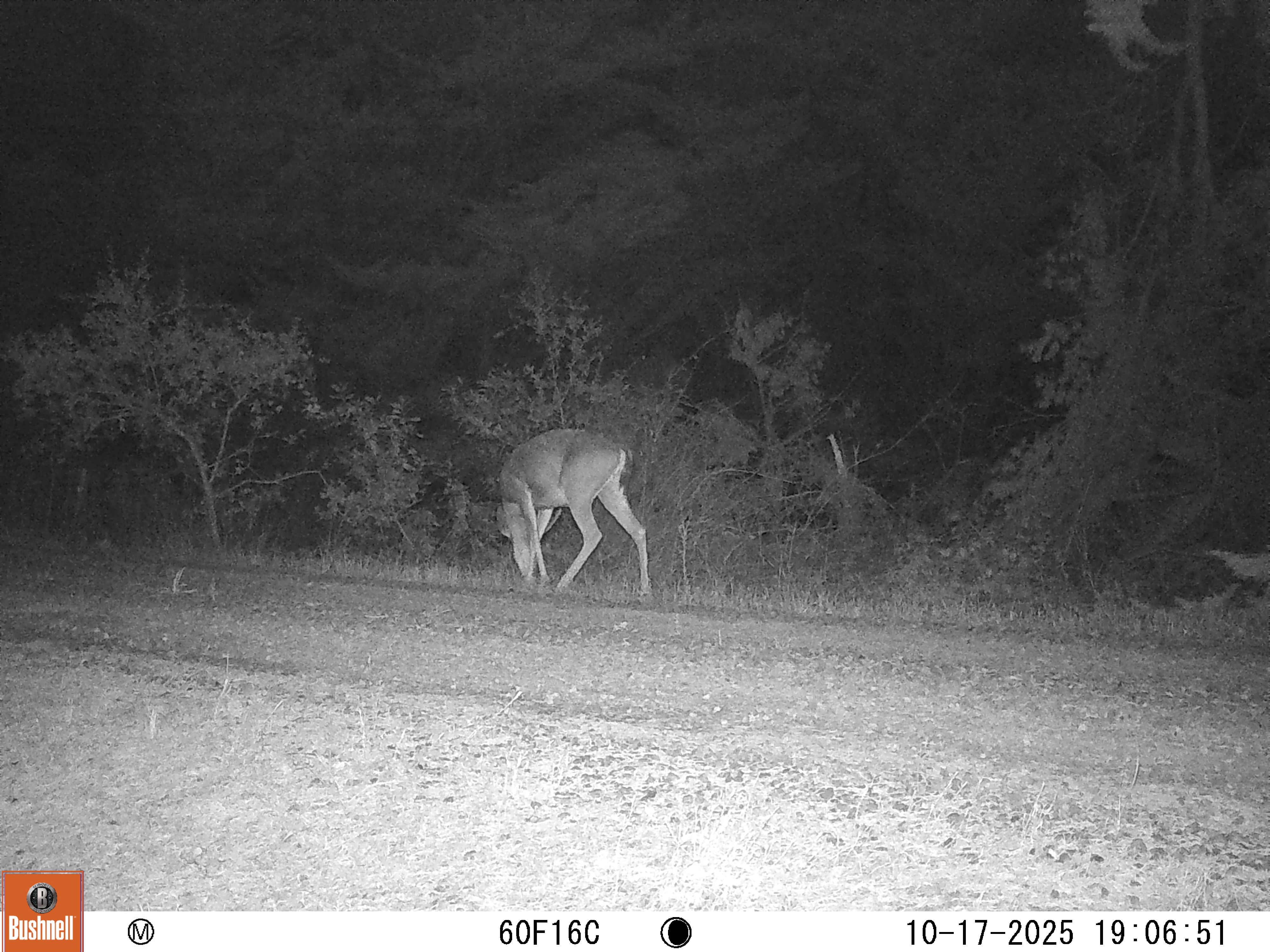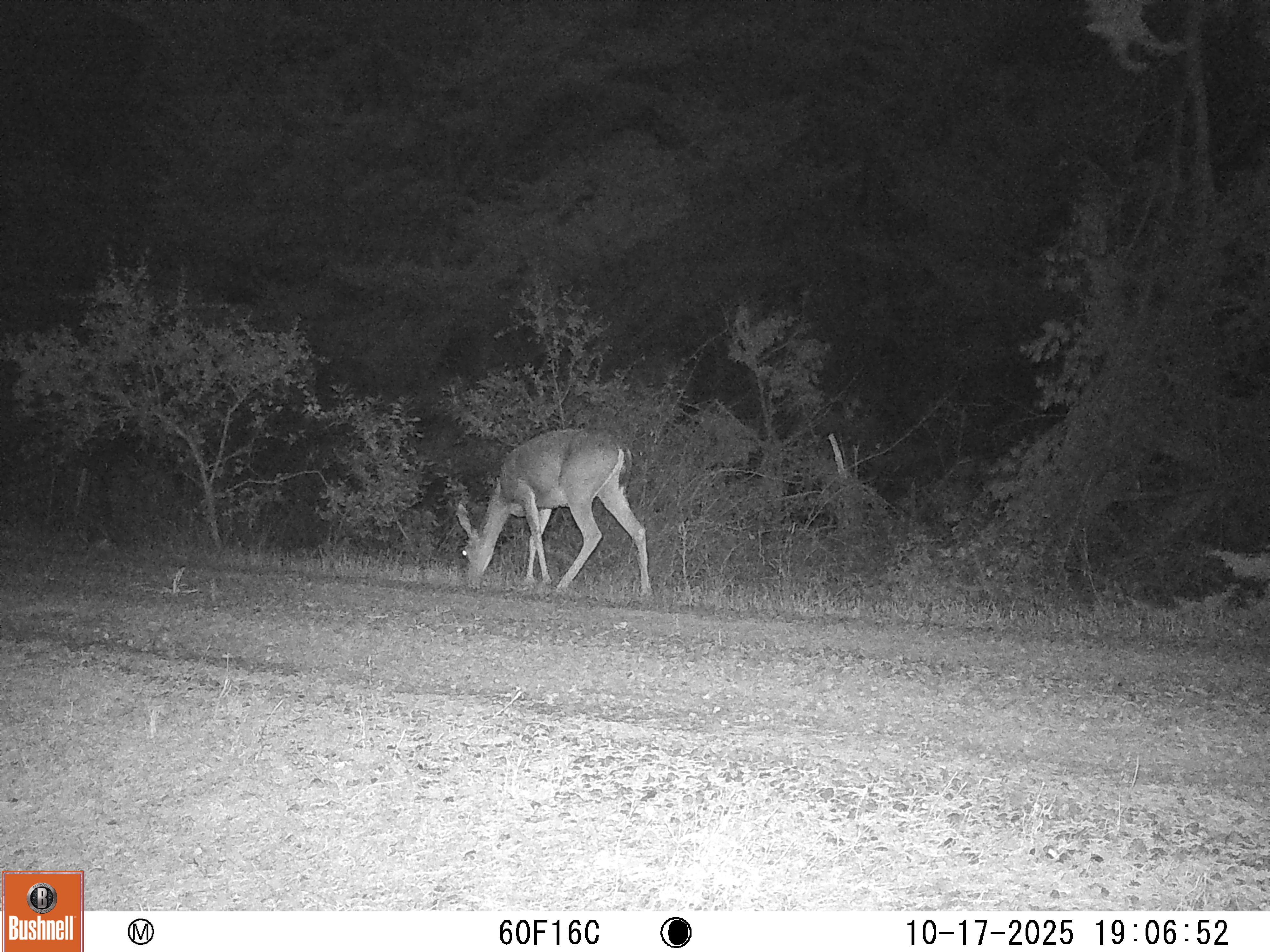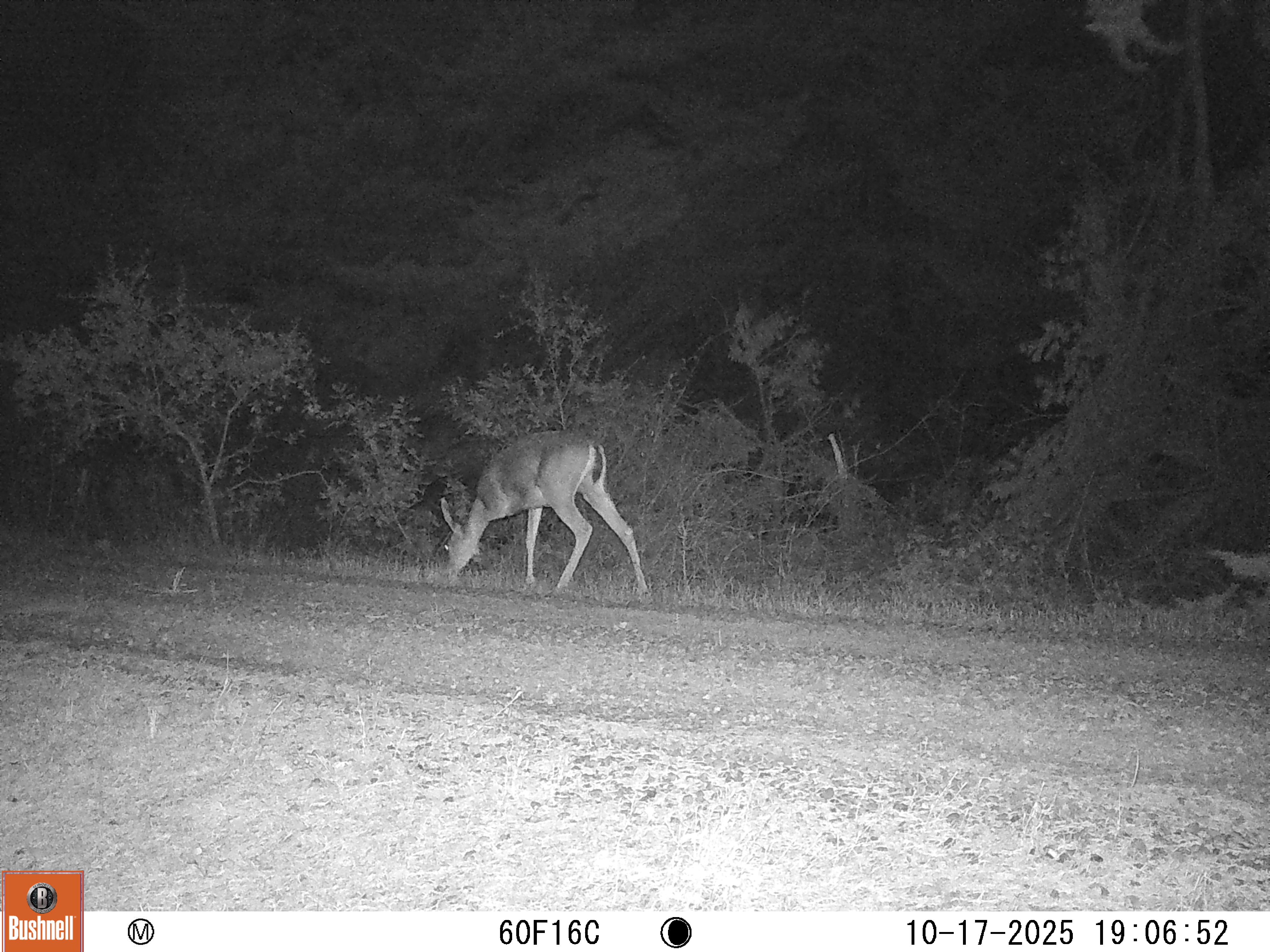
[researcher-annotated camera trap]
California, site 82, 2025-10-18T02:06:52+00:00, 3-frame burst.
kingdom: Animalia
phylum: Chordata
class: Mammalia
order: Artiodactyla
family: Cervidae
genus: Odocoileus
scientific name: Odocoileus hemionus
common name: mule deer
Mule deer (Odocoileus hemionus).